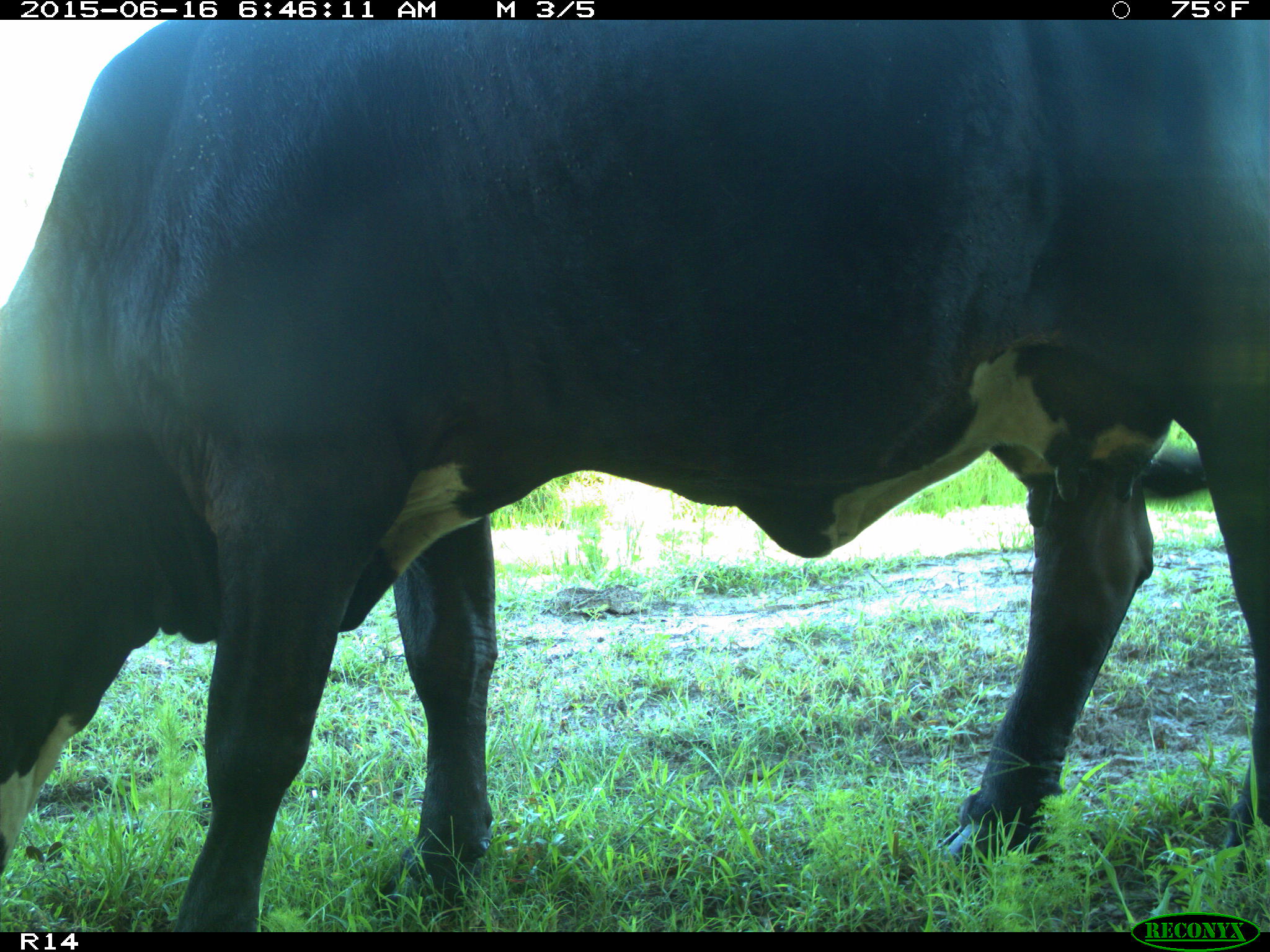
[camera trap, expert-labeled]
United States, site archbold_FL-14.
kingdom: Animalia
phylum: Chordata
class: Mammalia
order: Artiodactyla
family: Bovidae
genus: Bos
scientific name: Bos taurus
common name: domestic cow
Bos taurus (domestic cow).